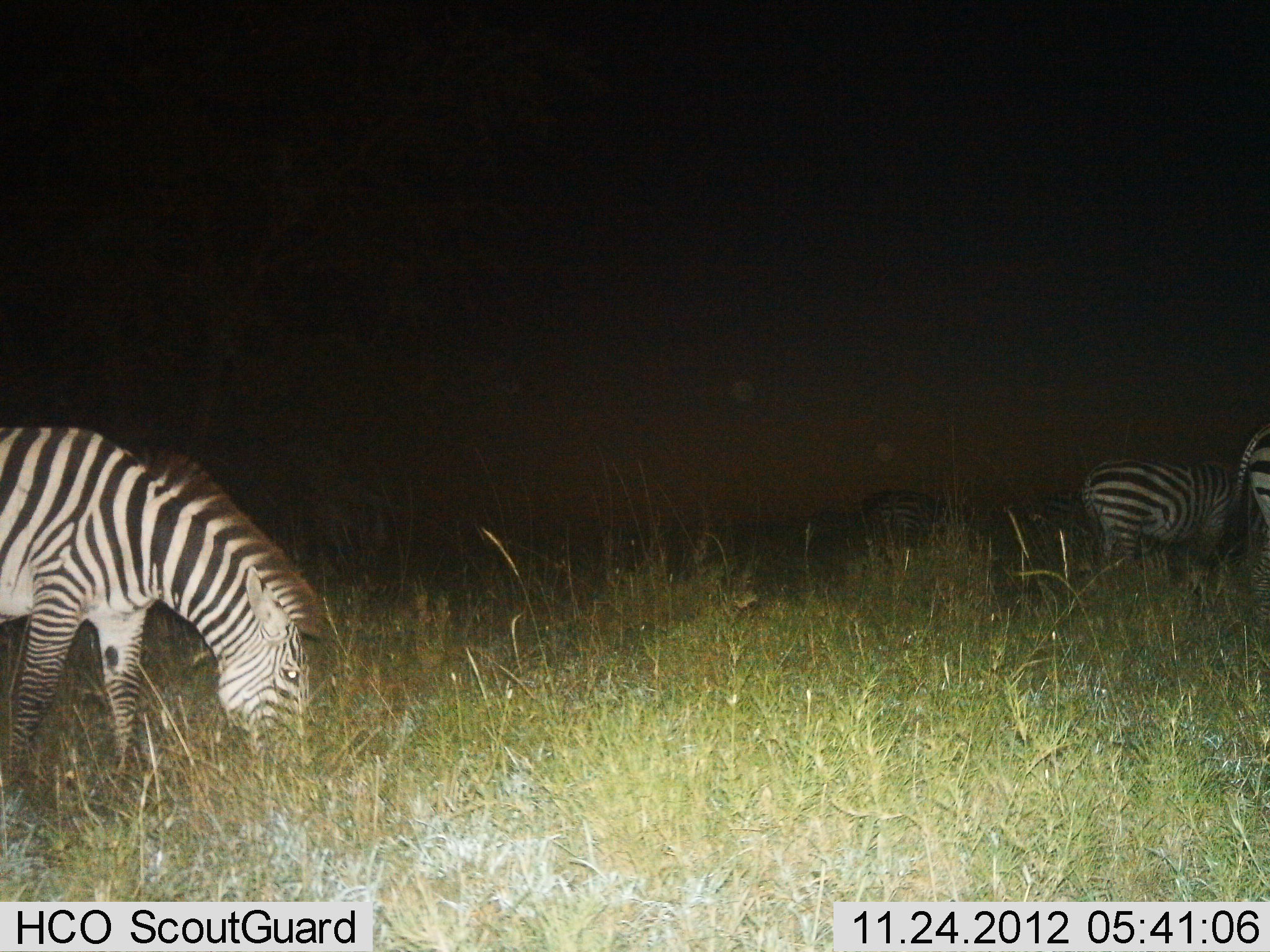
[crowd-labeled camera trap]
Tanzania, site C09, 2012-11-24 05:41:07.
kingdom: Animalia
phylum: Chordata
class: Mammalia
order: Perissodactyla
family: Equidae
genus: Equus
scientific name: Equus quagga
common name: plains zebra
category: zebra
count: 4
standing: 20%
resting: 0%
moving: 10%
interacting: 0%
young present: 0%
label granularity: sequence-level